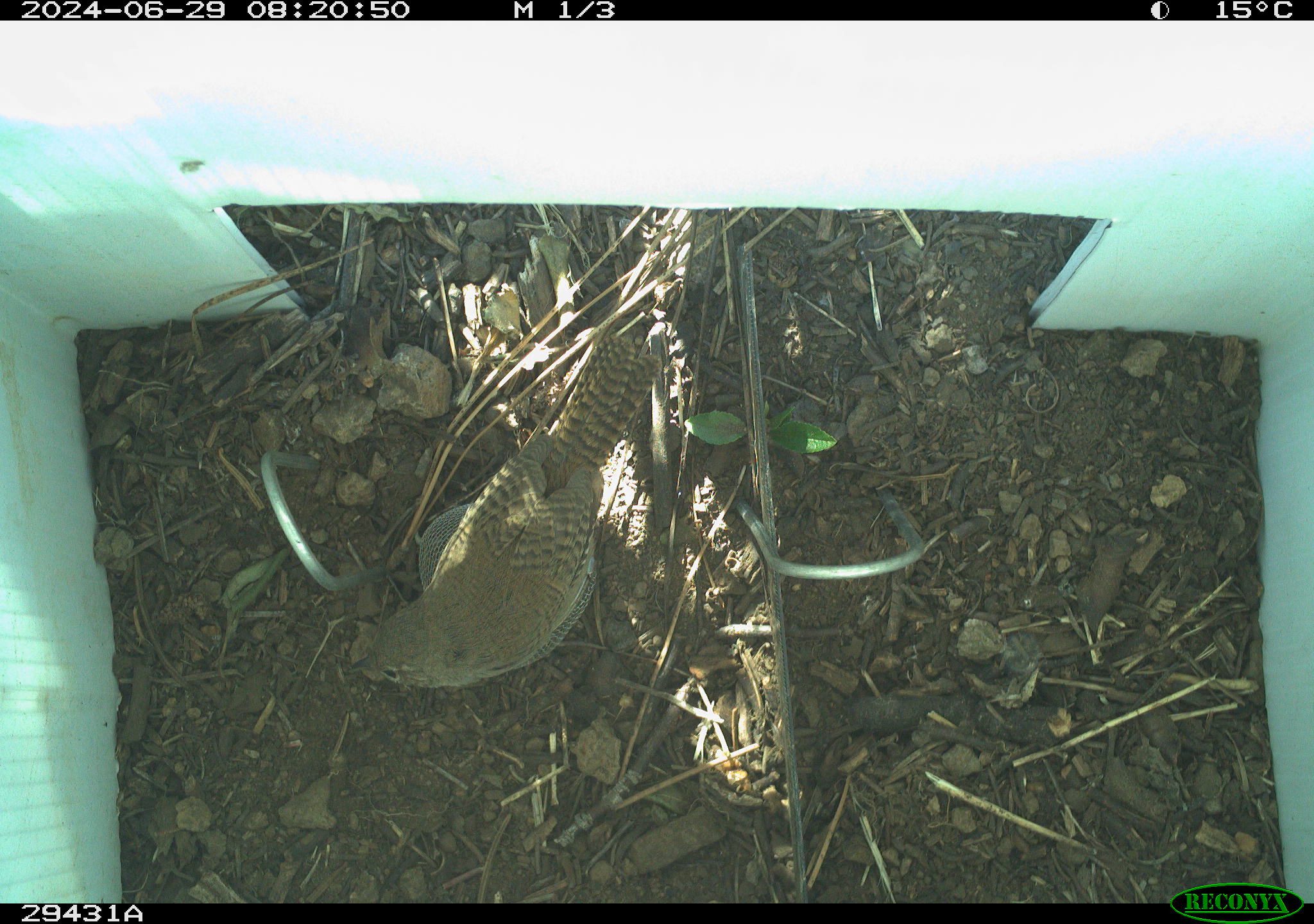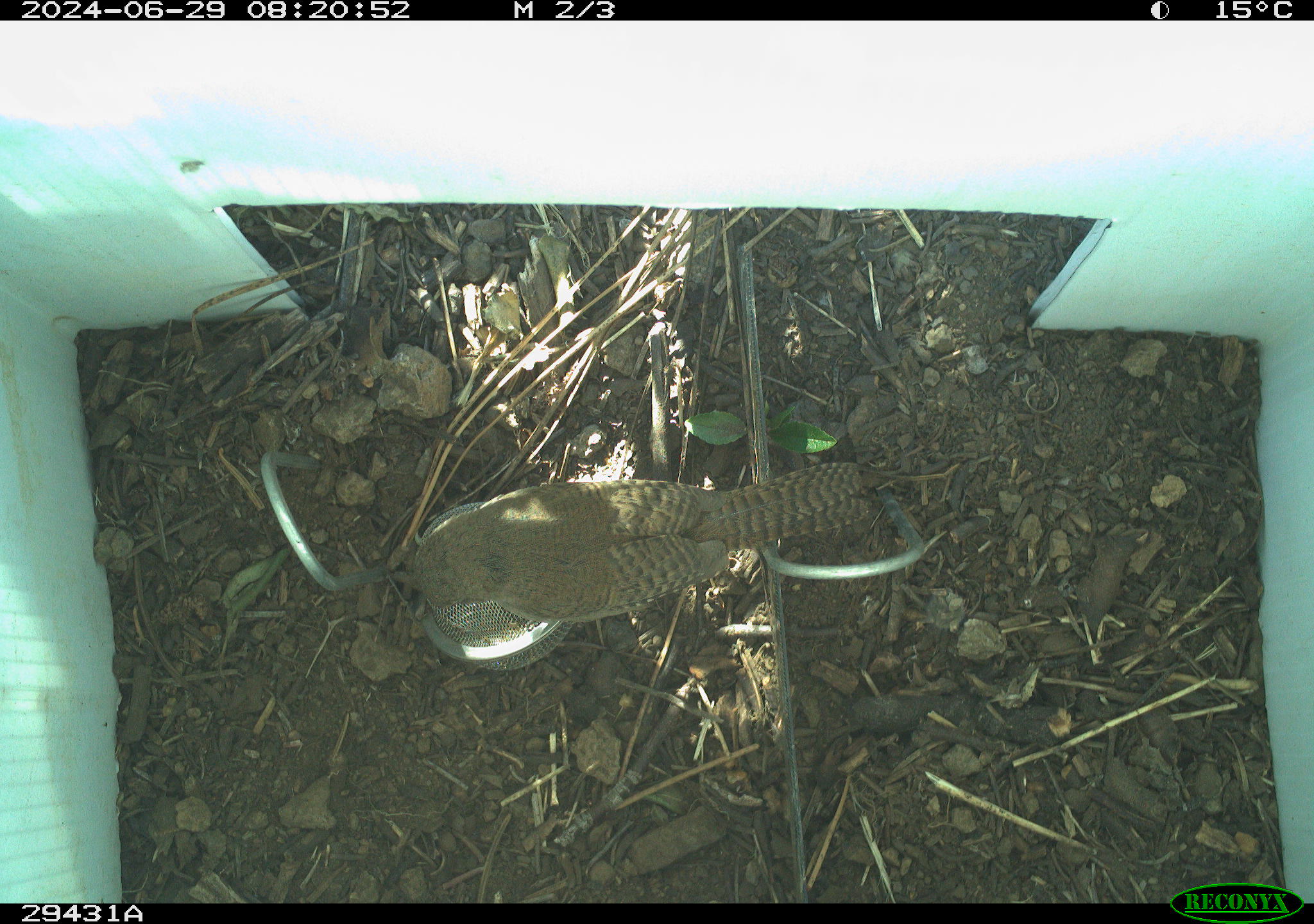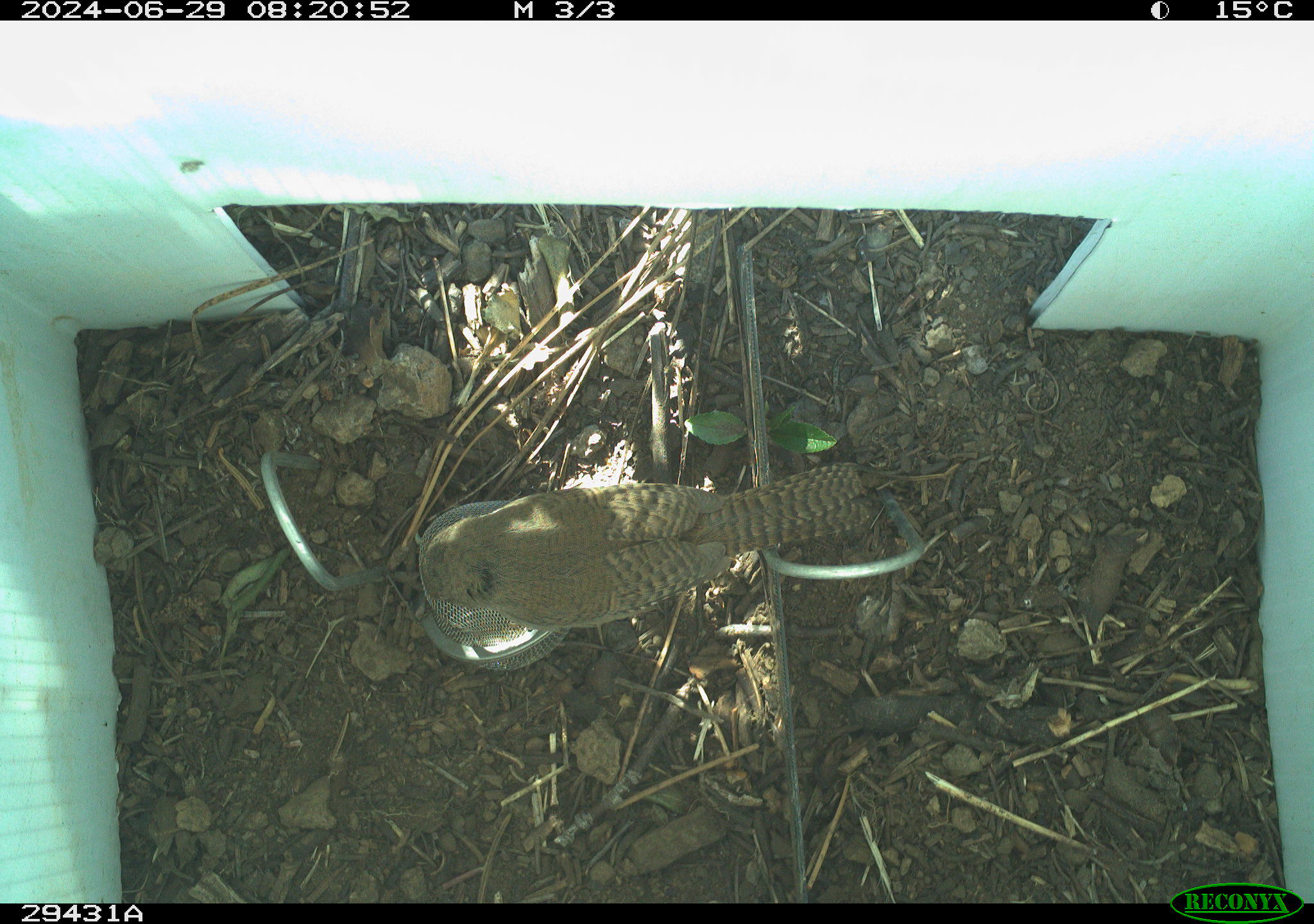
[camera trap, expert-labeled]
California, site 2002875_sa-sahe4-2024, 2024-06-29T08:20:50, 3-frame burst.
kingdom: Animalia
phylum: Chordata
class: Aves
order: Passeriformes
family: Troglodytidae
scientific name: Troglodytidae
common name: wren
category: troglodytidae family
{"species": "troglodytidae family (wren) (Troglodytidae)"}